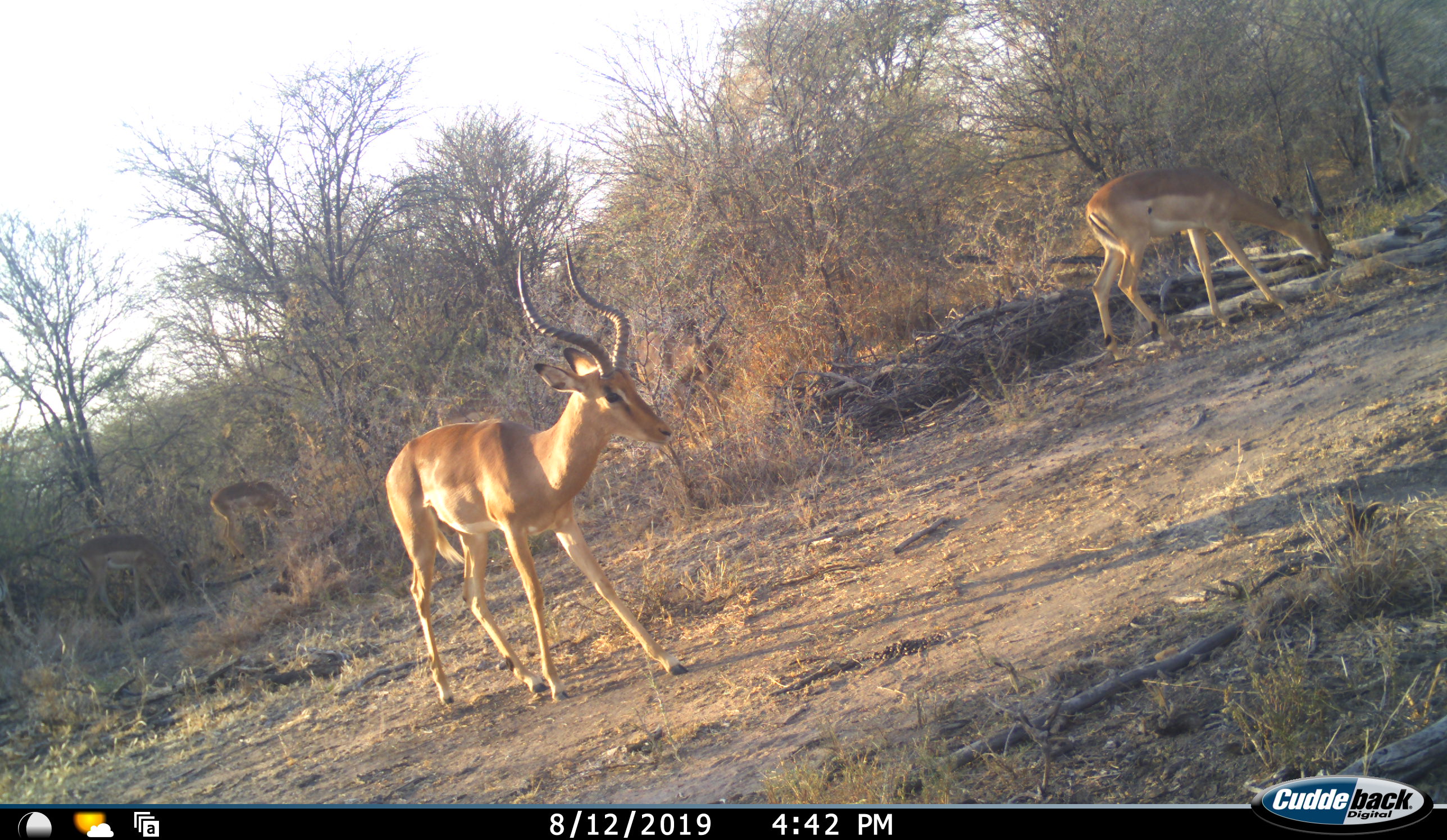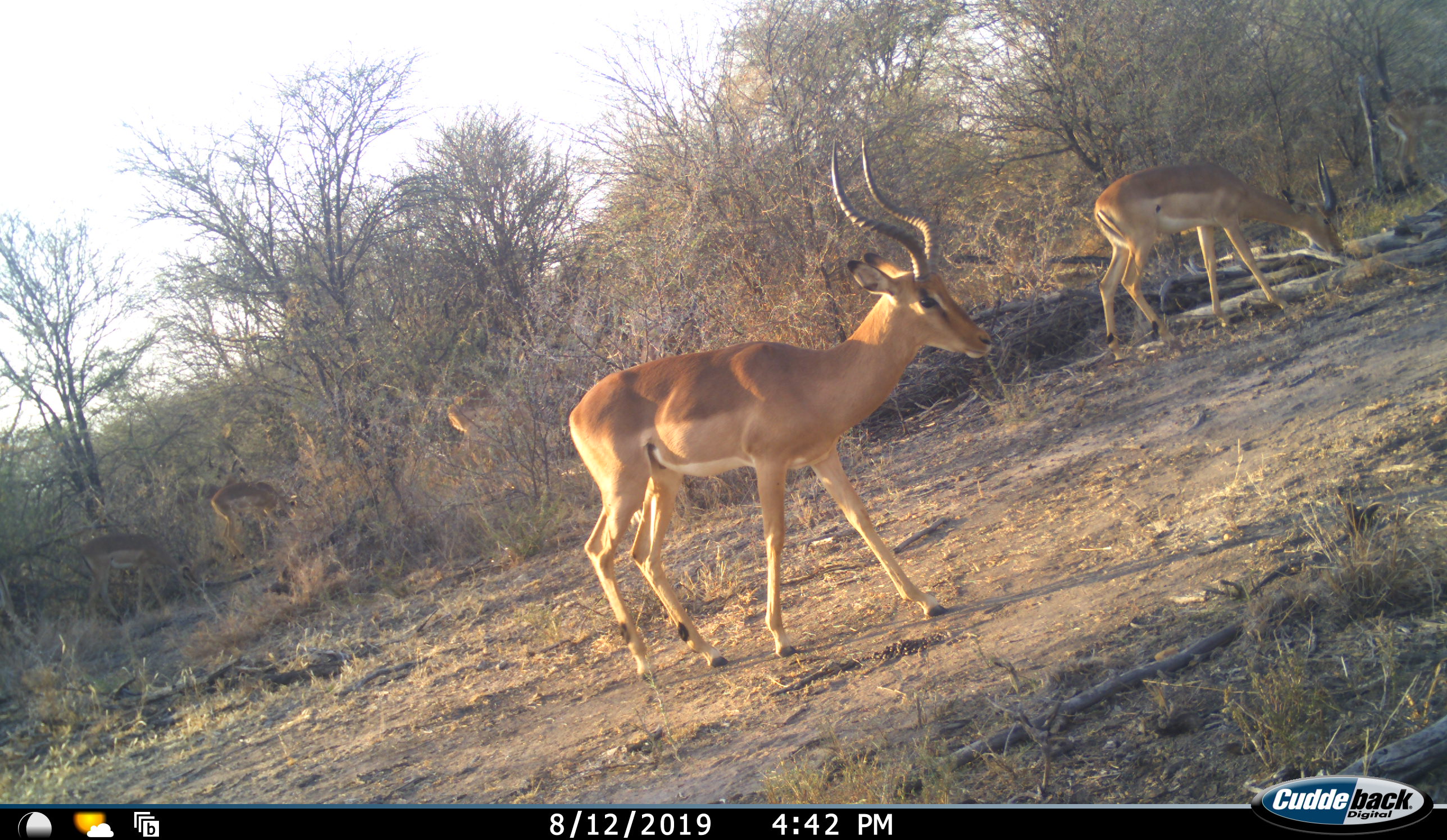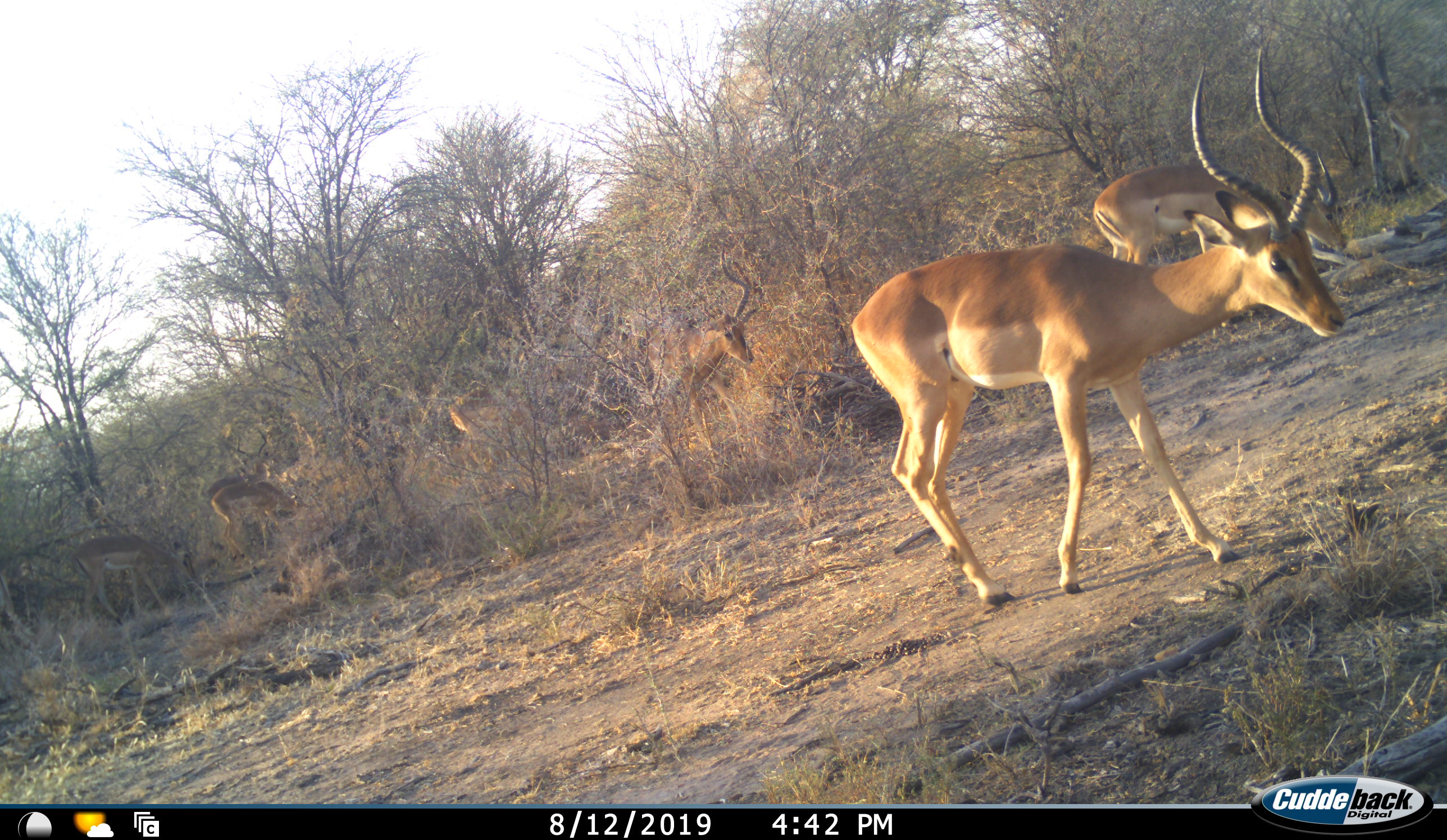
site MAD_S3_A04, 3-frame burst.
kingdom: Animalia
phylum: Chordata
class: Mammalia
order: Artiodactyla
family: Bovidae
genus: Aepyceros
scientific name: Aepyceros melampus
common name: impala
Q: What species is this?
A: Impala (Aepyceros melampus).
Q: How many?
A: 7.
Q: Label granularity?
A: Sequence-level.